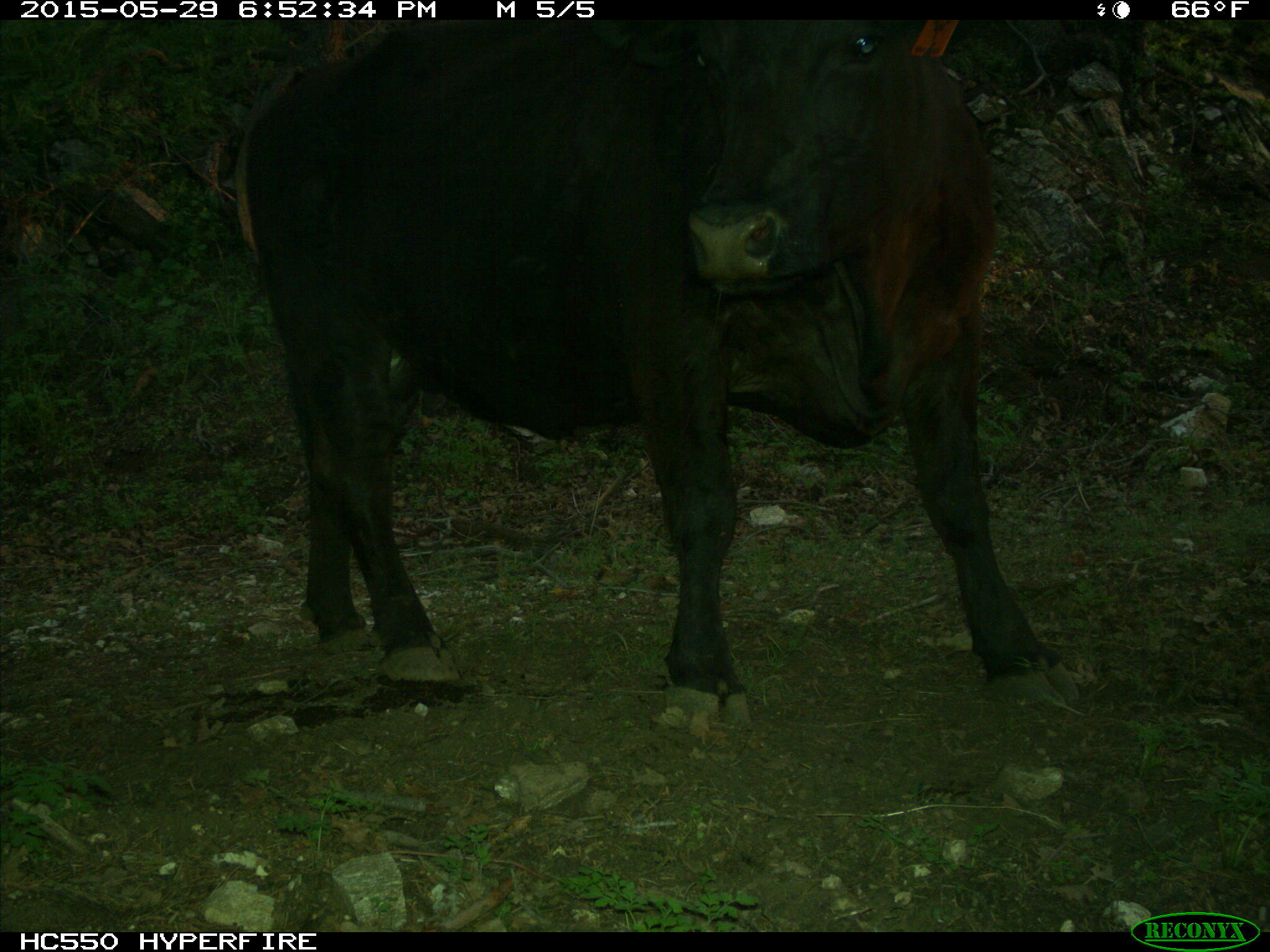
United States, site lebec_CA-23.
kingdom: Animalia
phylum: Chordata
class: Mammalia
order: Artiodactyla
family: Bovidae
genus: Bos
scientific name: Bos taurus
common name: domestic cow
Bos taurus (domestic cow).